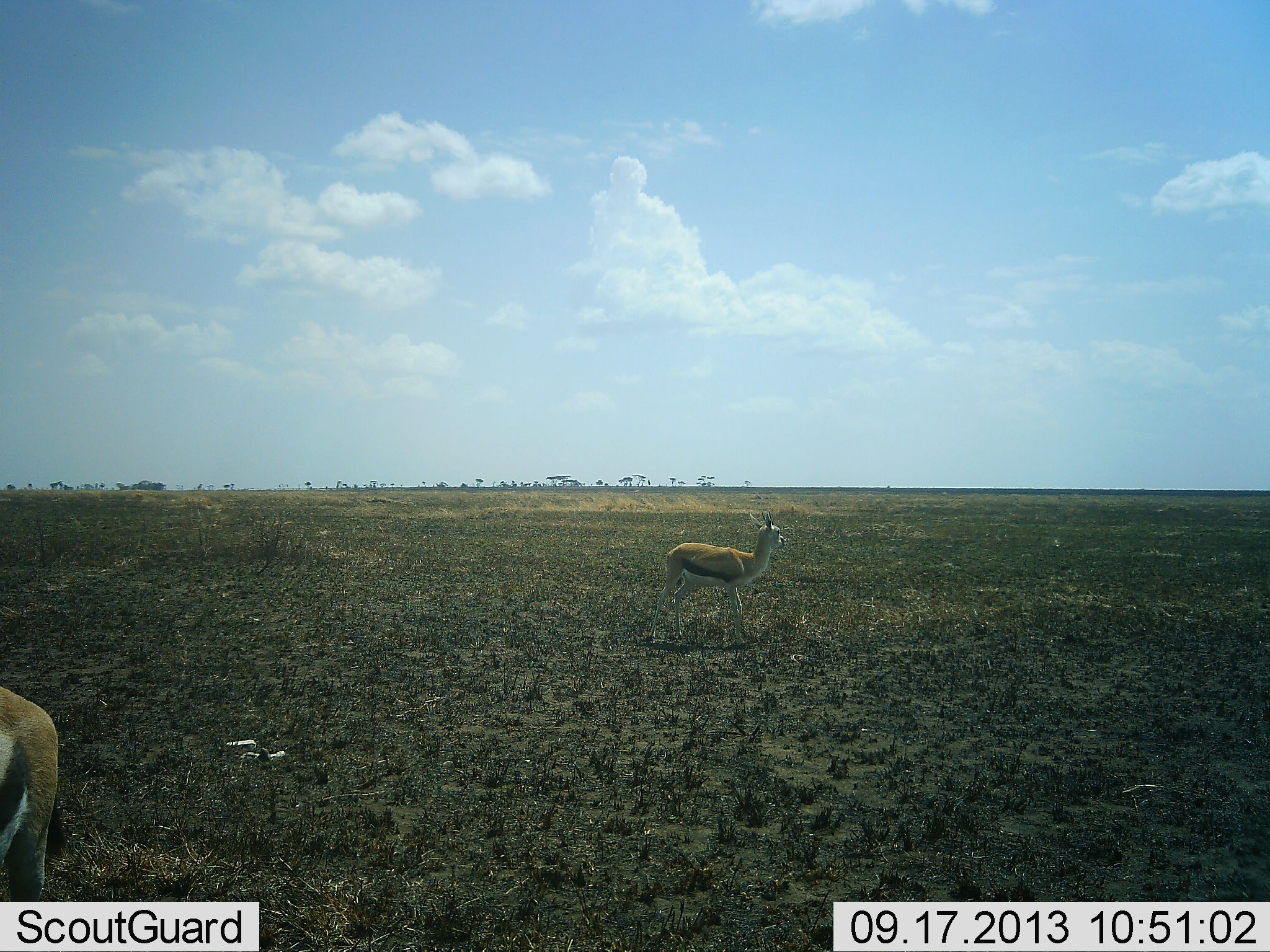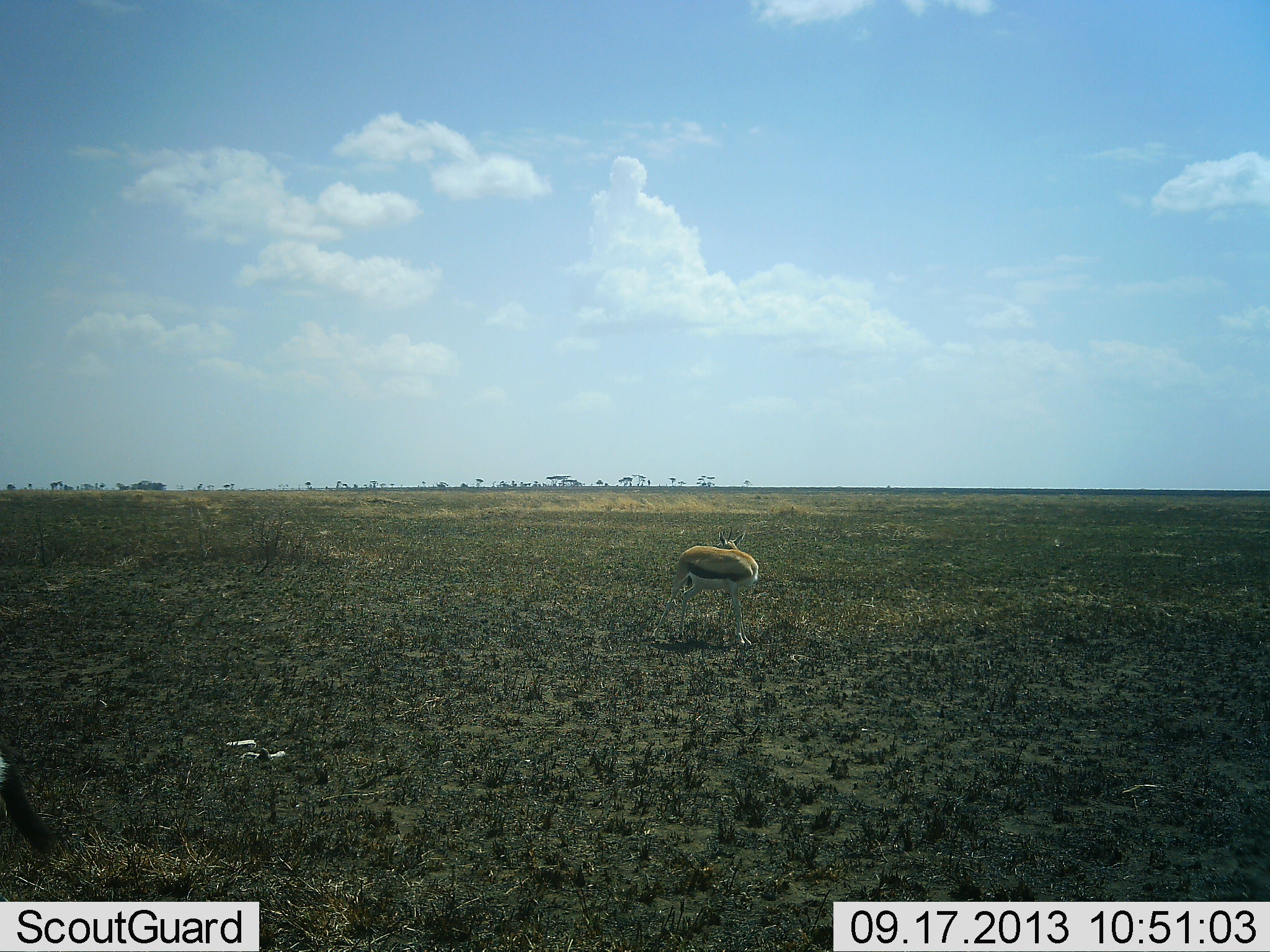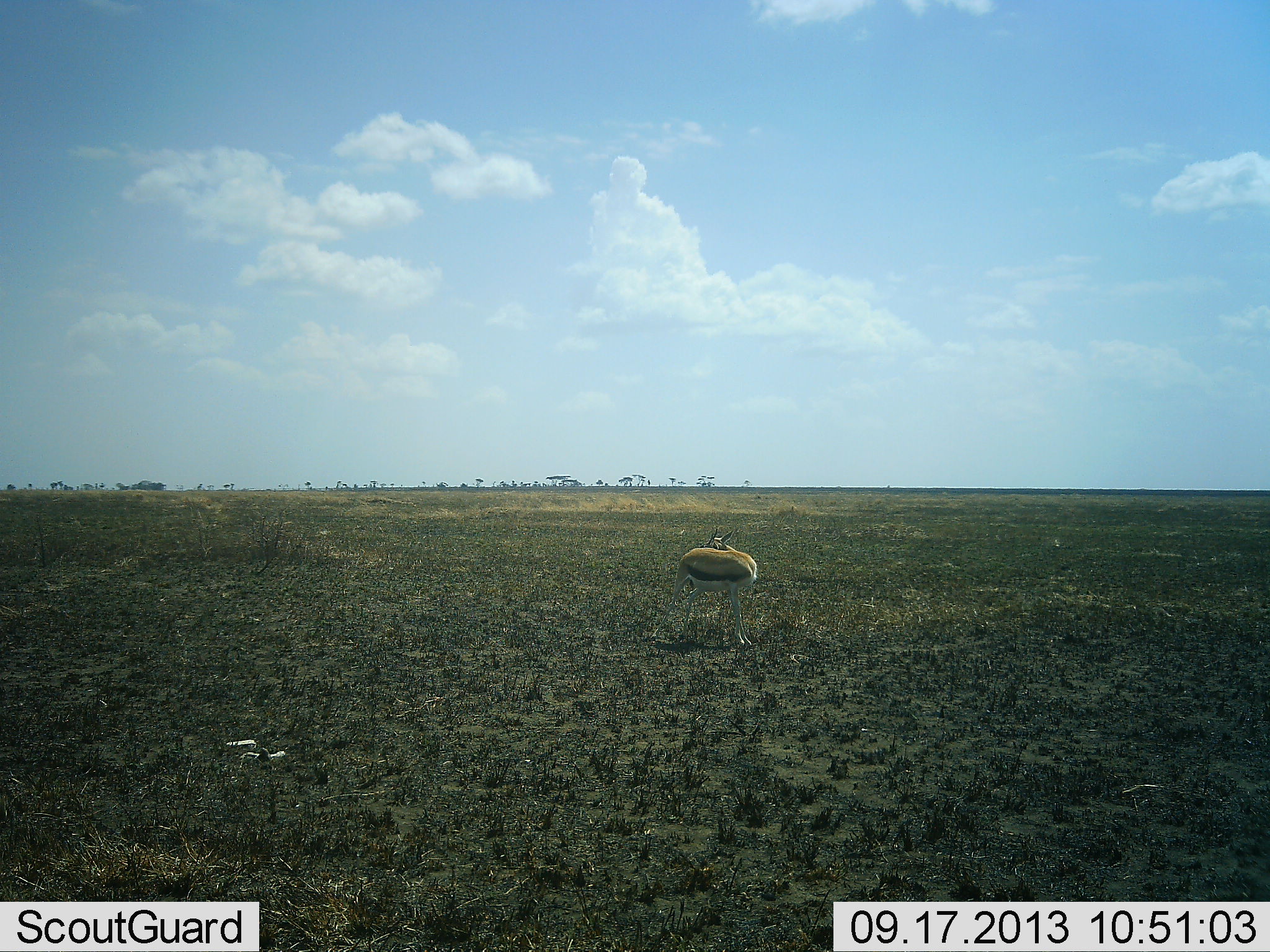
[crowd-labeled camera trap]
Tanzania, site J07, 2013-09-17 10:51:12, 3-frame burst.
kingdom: Animalia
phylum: Chordata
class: Mammalia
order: Artiodactyla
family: Bovidae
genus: Eudorcas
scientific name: Eudorcas thomsonii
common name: thomson's gazelle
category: gazellethomsons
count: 2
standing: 80%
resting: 0%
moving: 47%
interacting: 0%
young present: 0%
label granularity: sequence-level